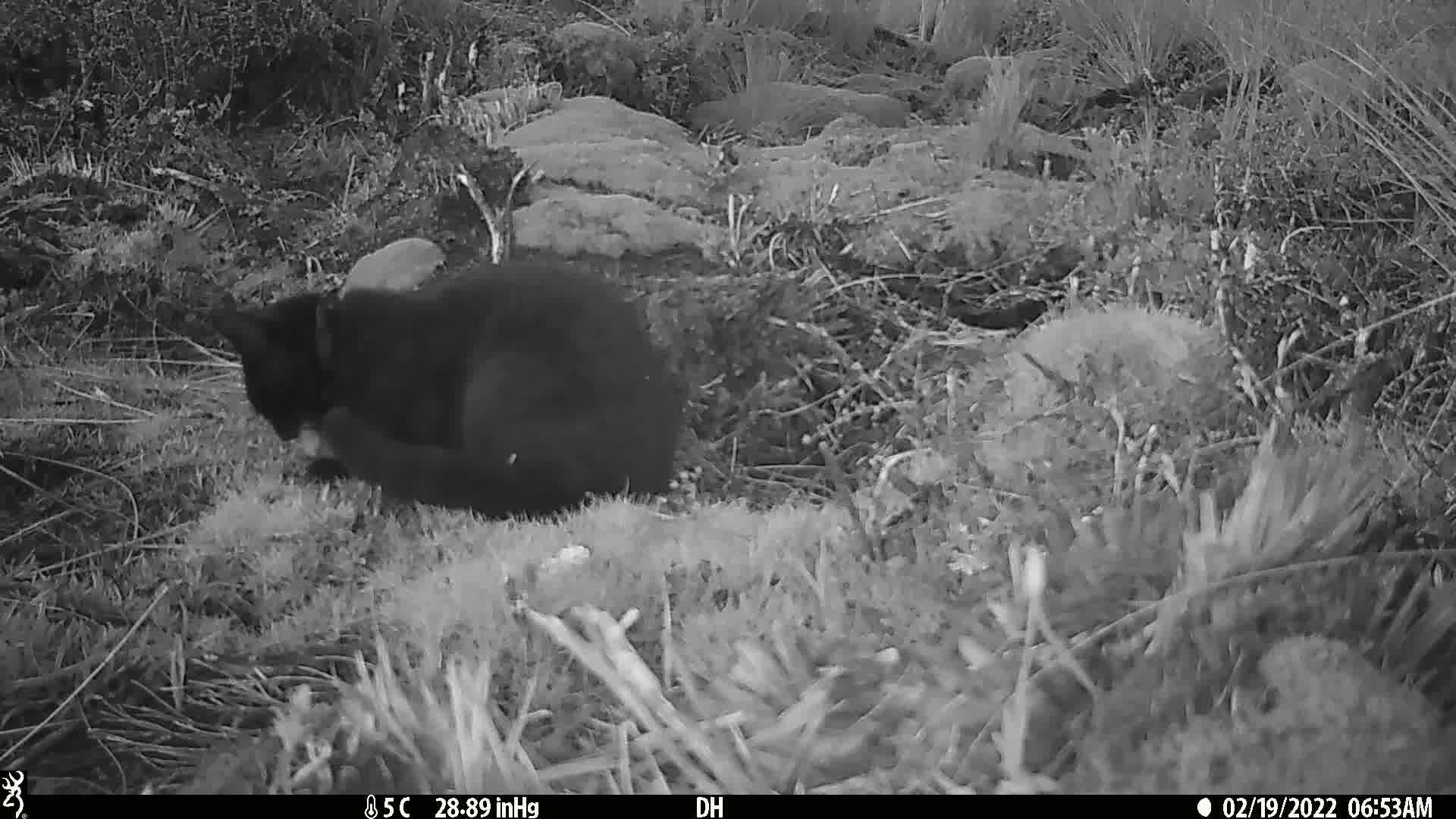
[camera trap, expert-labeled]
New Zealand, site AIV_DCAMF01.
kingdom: Animalia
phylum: Chordata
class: Mammalia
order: Carnivora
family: Felidae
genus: Felis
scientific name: Felis catus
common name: domestic cat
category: cat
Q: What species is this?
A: Cat (domestic cat) (Felis catus).